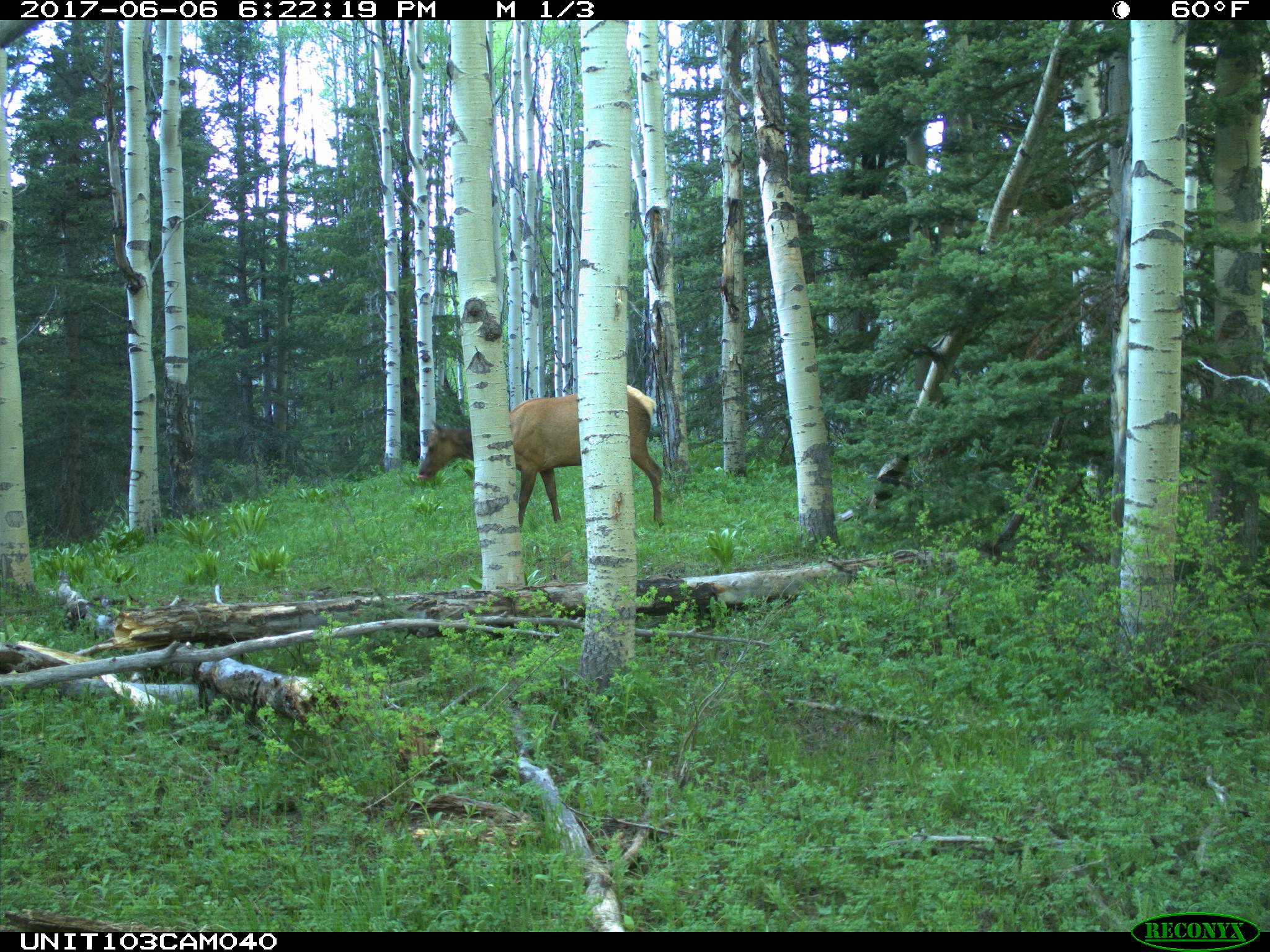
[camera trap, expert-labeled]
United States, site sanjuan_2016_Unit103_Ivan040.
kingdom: Animalia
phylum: Chordata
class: Mammalia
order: Artiodactyla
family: Cervidae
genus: Cervus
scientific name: Cervus elaphus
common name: red deer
Cervus elaphus (red deer).